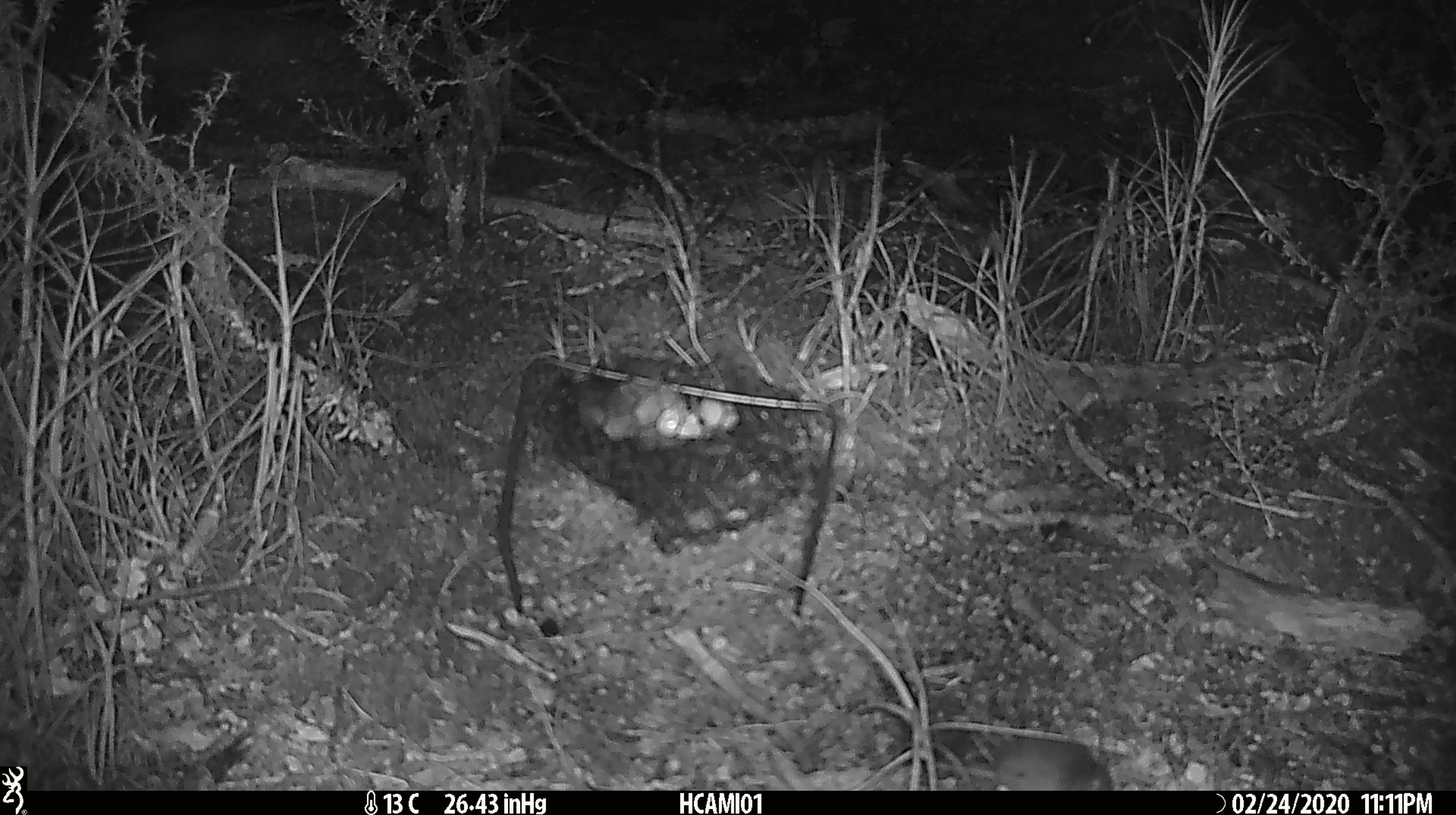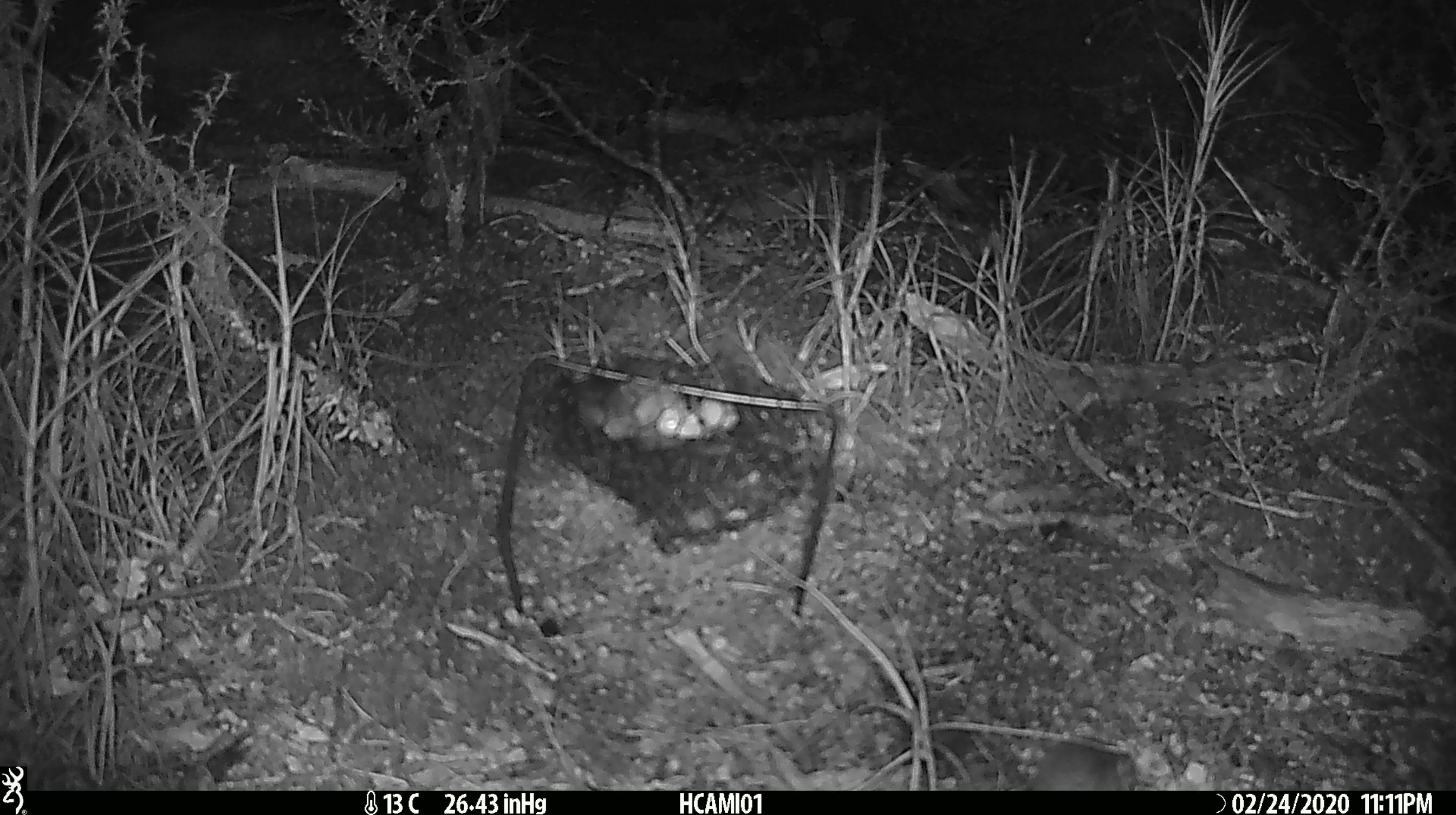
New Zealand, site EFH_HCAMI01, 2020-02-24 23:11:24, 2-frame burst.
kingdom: Animalia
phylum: Chordata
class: Mammalia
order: Rodentia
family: Muridae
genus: Mus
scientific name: Mus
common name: mouse